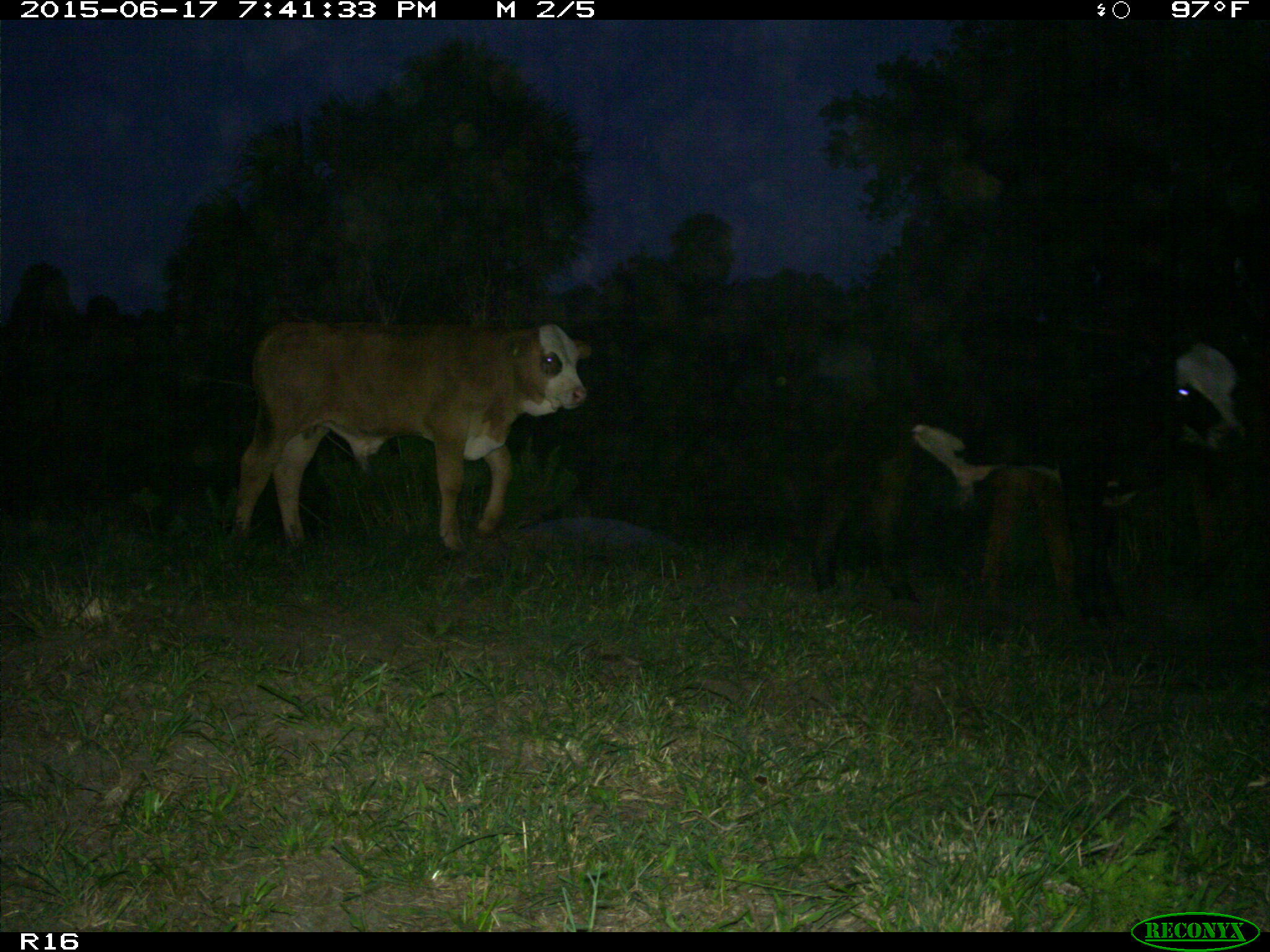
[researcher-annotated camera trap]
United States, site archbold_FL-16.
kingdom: Animalia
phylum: Chordata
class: Mammalia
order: Artiodactyla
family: Bovidae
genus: Bos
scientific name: Bos taurus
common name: domestic cow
Bos taurus (domestic cow).